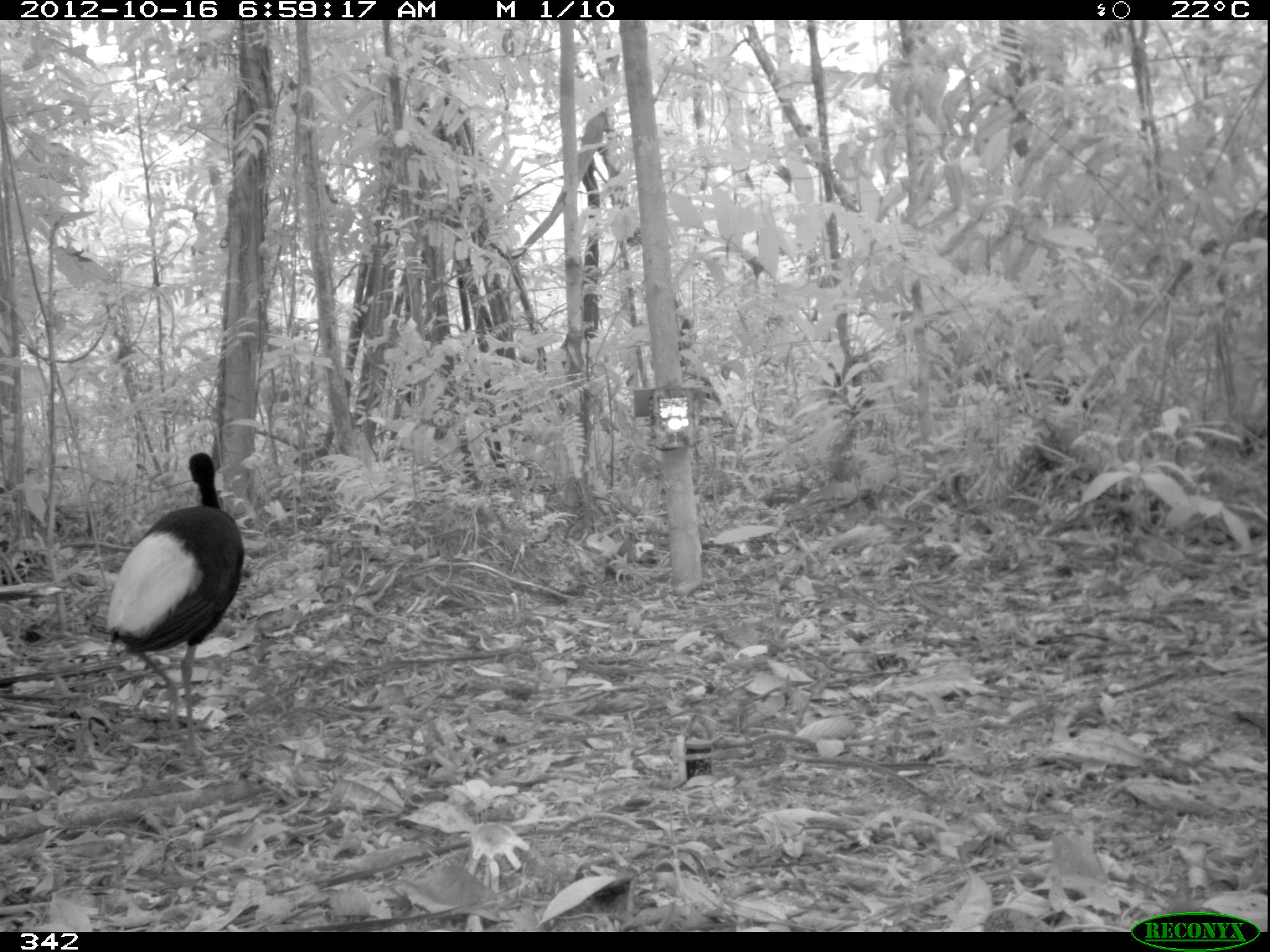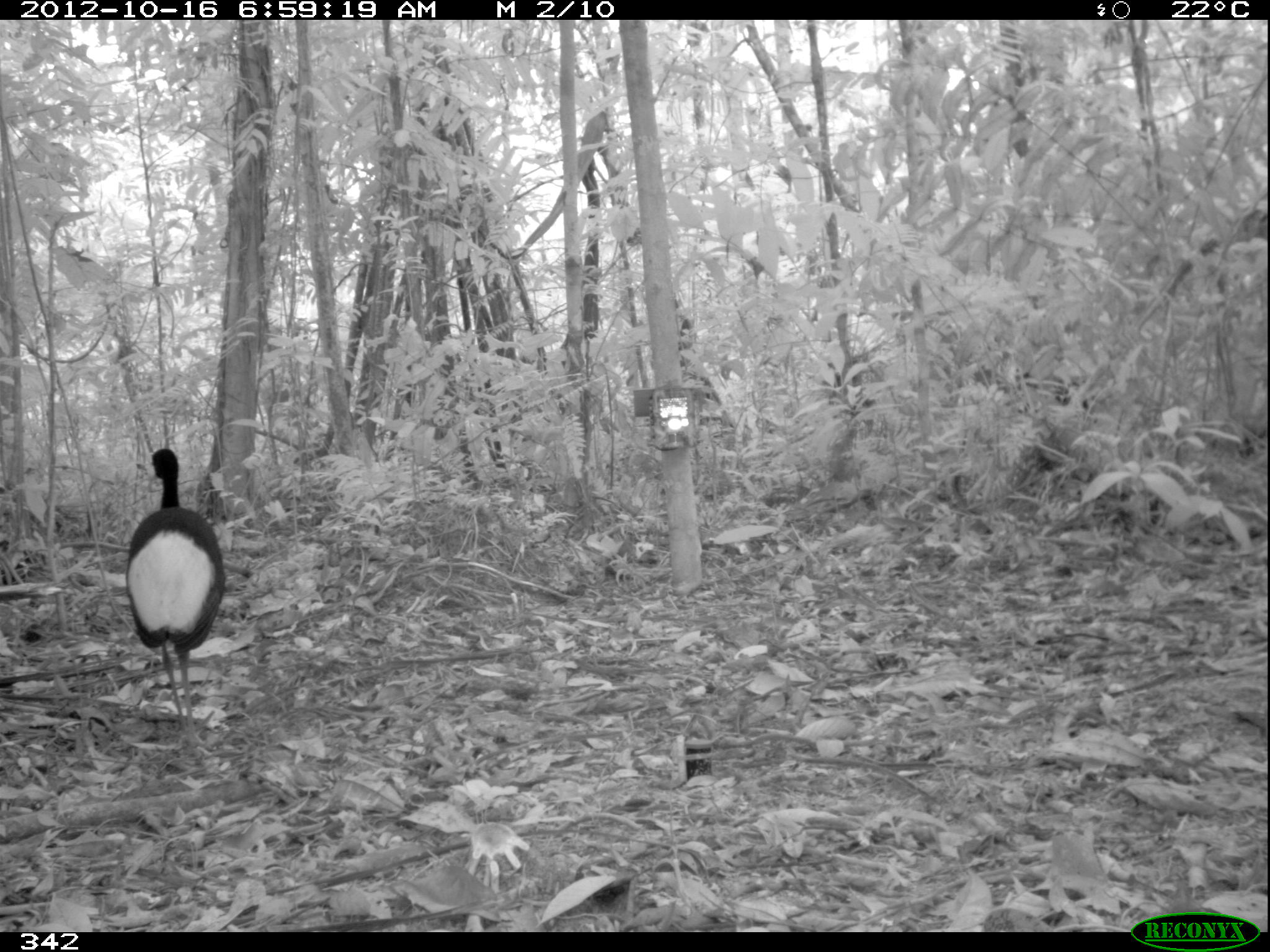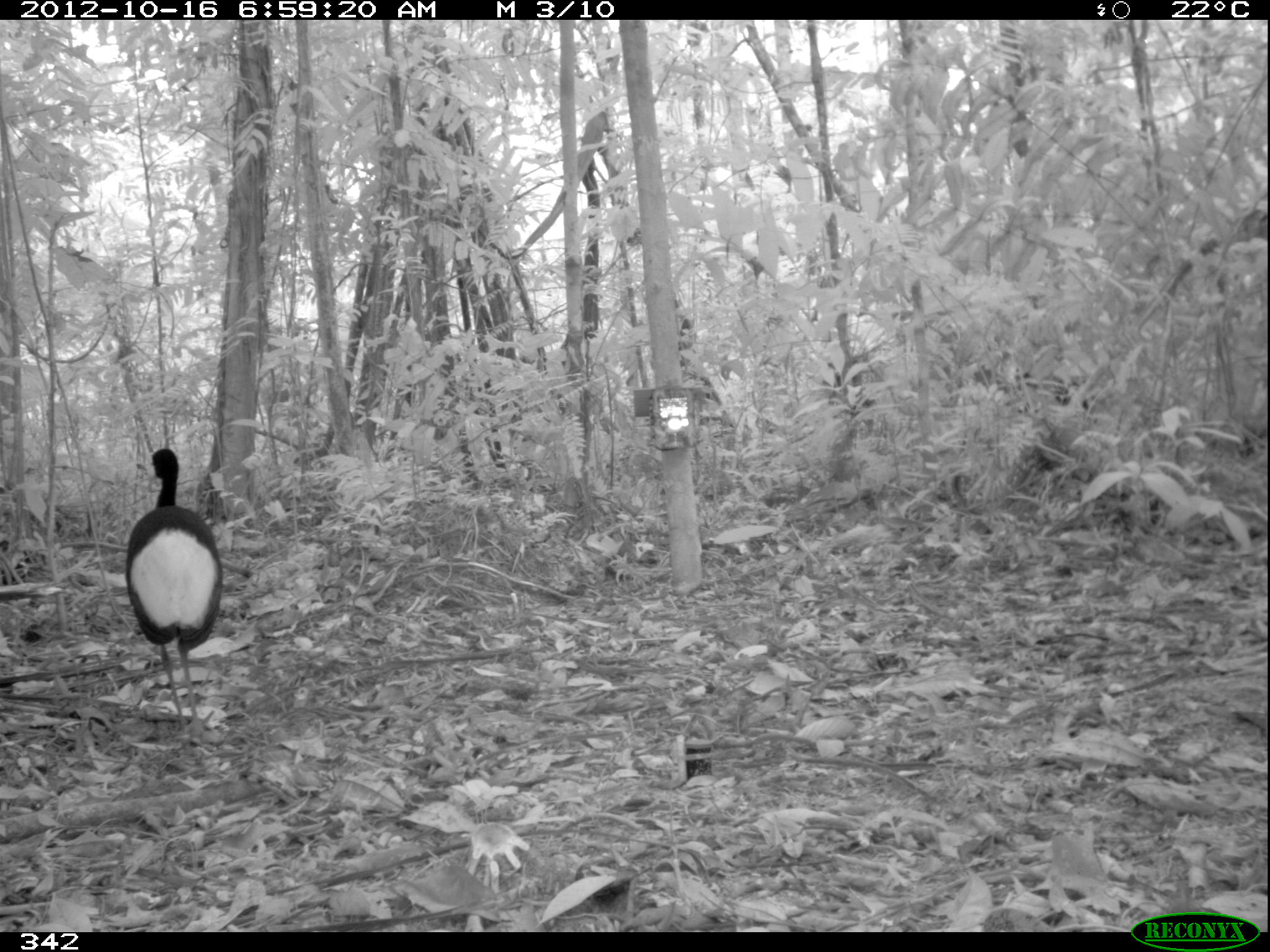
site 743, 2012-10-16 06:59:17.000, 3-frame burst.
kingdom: Animalia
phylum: Chordata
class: Aves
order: Gruiformes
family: Psophiidae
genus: Psophia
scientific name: Psophia leucoptera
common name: pale-winged trumpeter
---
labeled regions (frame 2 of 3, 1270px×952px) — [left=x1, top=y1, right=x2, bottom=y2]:
psophia leucoptera: [left=123, top=446, right=224, bottom=748]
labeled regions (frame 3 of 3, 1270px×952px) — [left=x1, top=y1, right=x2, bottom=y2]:
psophia leucoptera: [left=122, top=446, right=223, bottom=742]